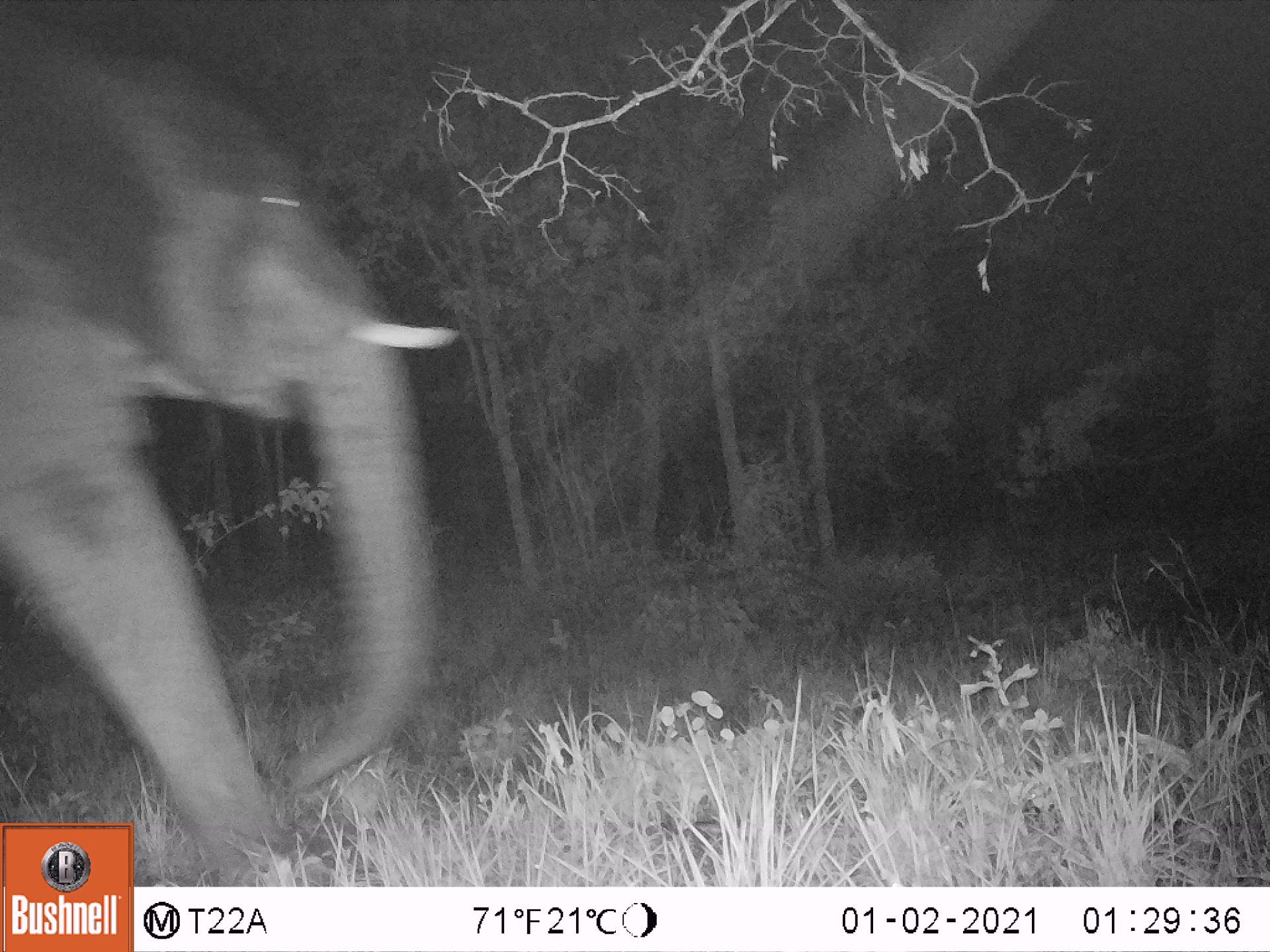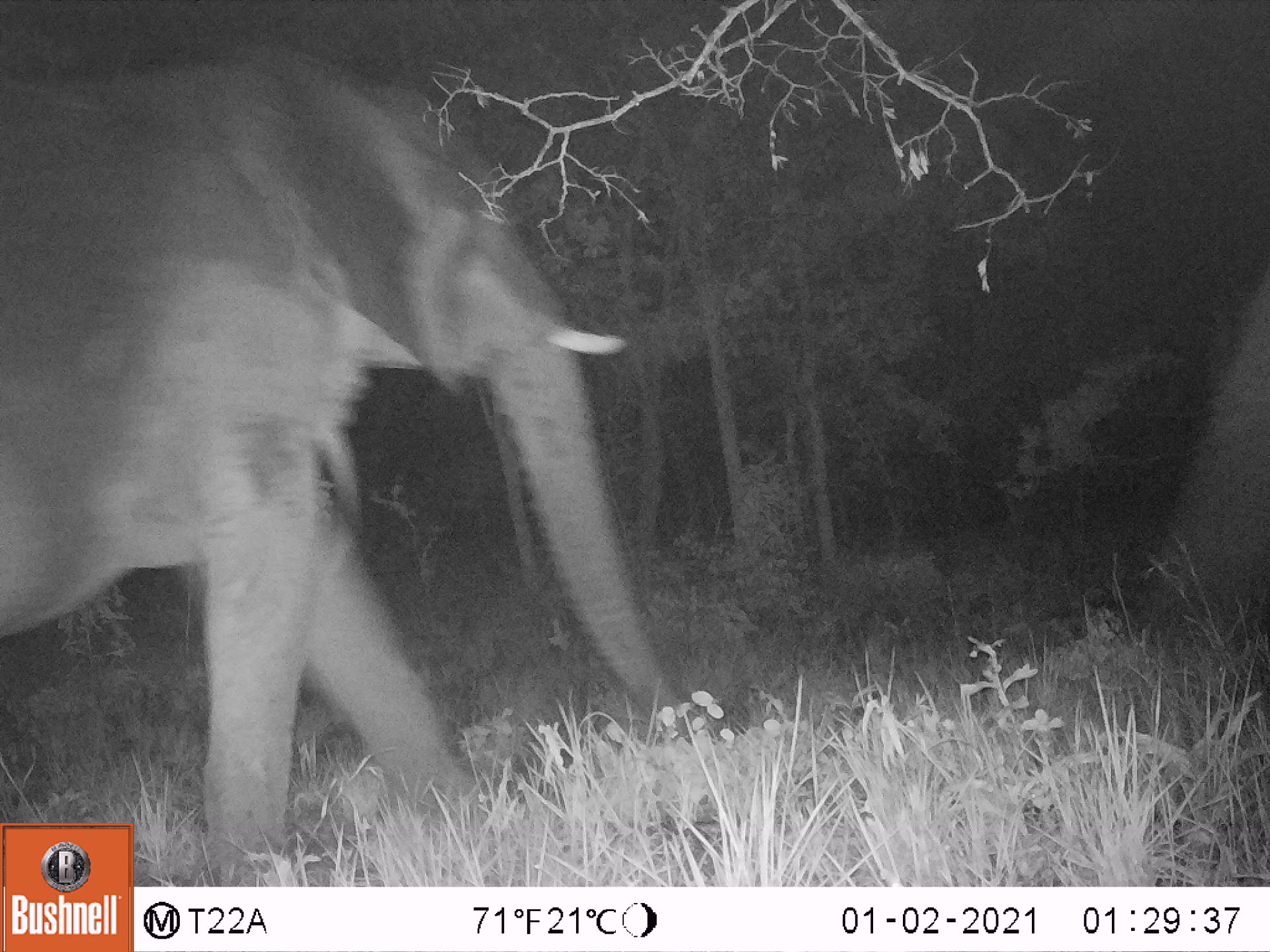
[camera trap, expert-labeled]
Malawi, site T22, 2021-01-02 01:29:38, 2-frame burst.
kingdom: Animalia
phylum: Chordata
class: Mammalia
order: Proboscidea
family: Elephantidae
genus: Loxodonta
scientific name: Loxodonta africana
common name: african savanna elephant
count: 1